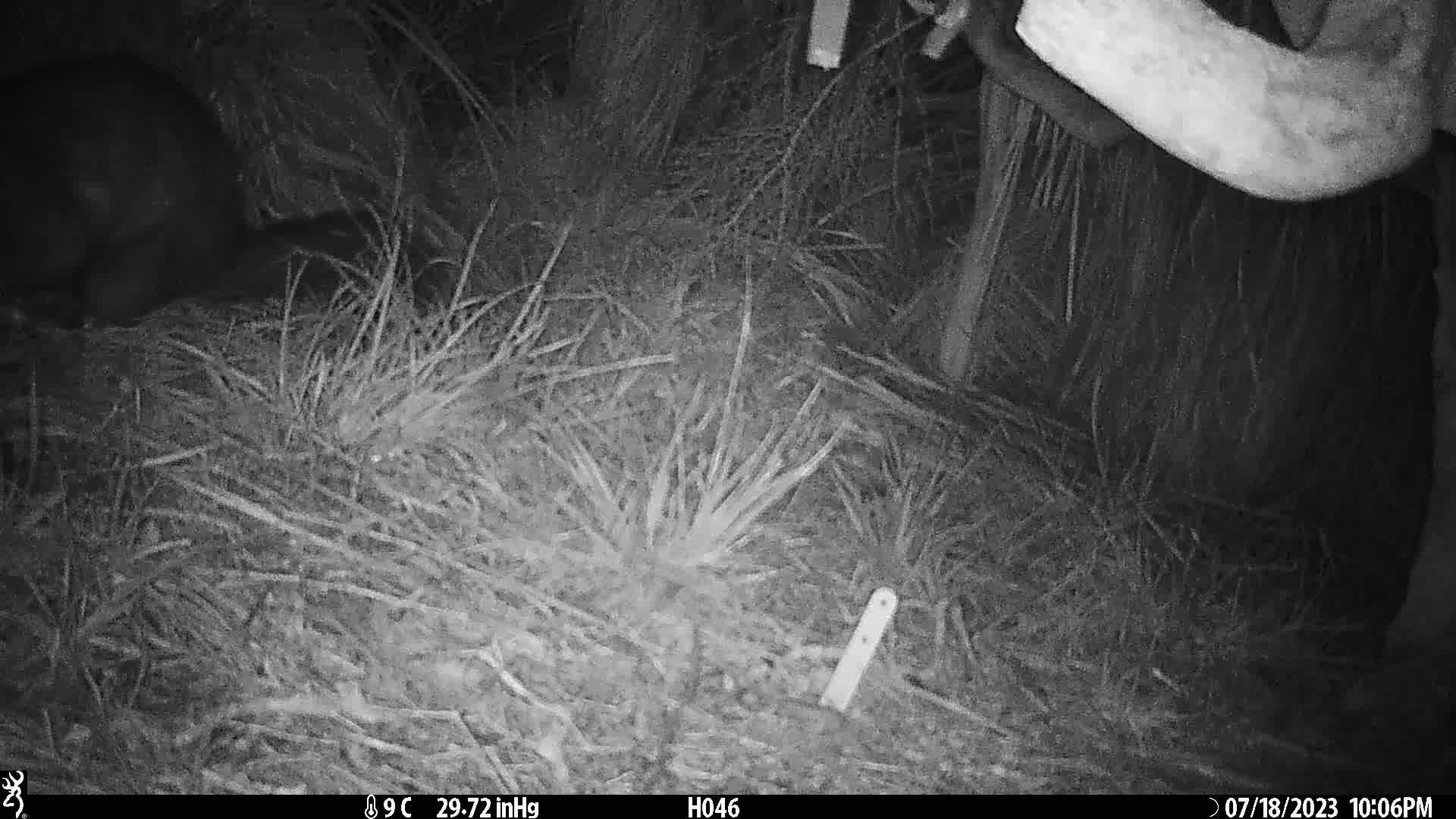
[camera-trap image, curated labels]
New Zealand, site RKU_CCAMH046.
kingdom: Animalia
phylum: Chordata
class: Mammalia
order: Diprotodontia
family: Phalangeridae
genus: Trichosurus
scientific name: Trichosurus vulpecula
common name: common brushtail possum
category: possum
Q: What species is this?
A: Possum (common brushtail possum) (Trichosurus vulpecula).